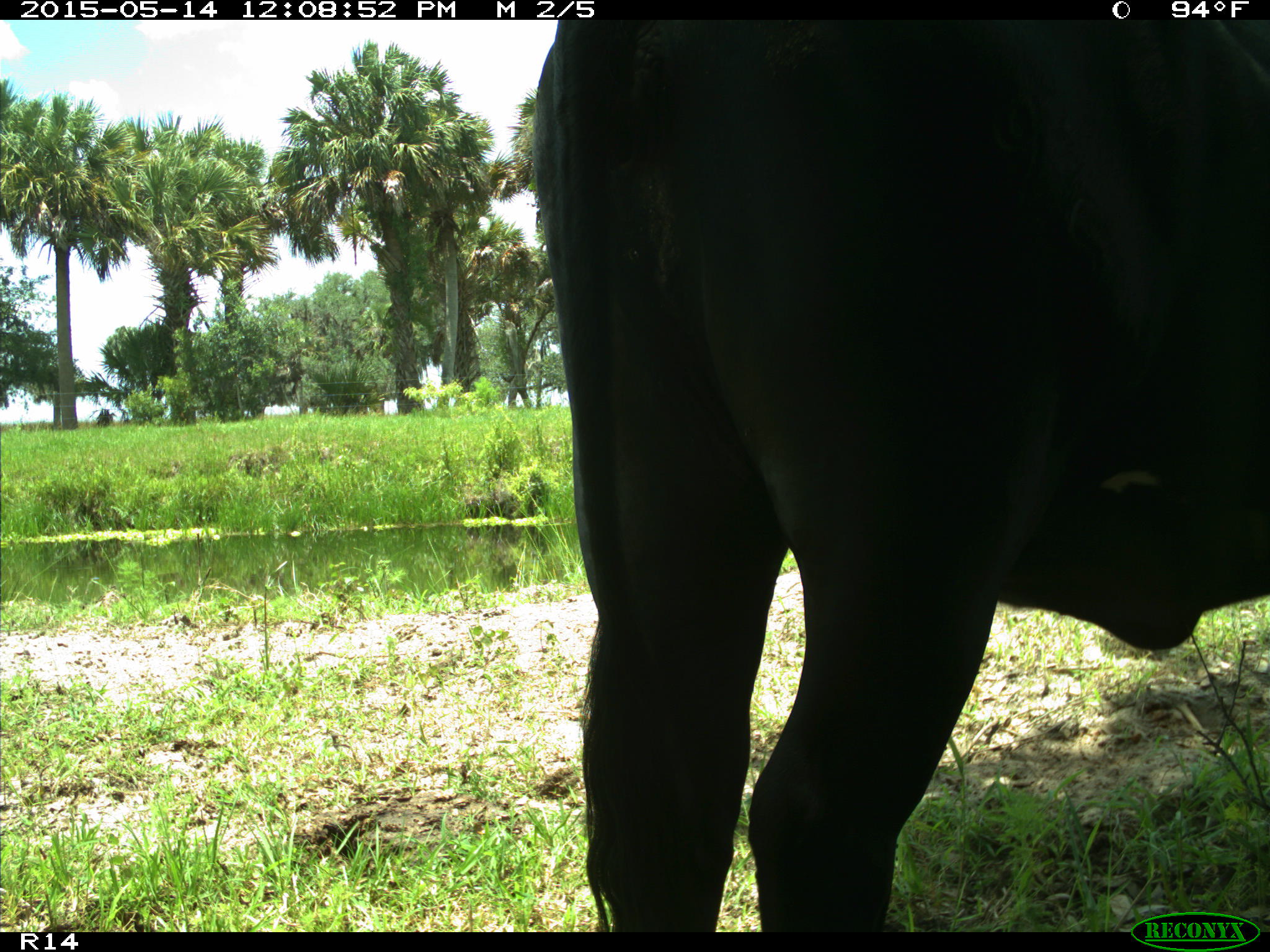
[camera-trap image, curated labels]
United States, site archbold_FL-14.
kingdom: Animalia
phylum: Chordata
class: Mammalia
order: Artiodactyla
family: Bovidae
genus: Bos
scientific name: Bos taurus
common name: domestic cow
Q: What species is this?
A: Bos taurus (domestic cow).